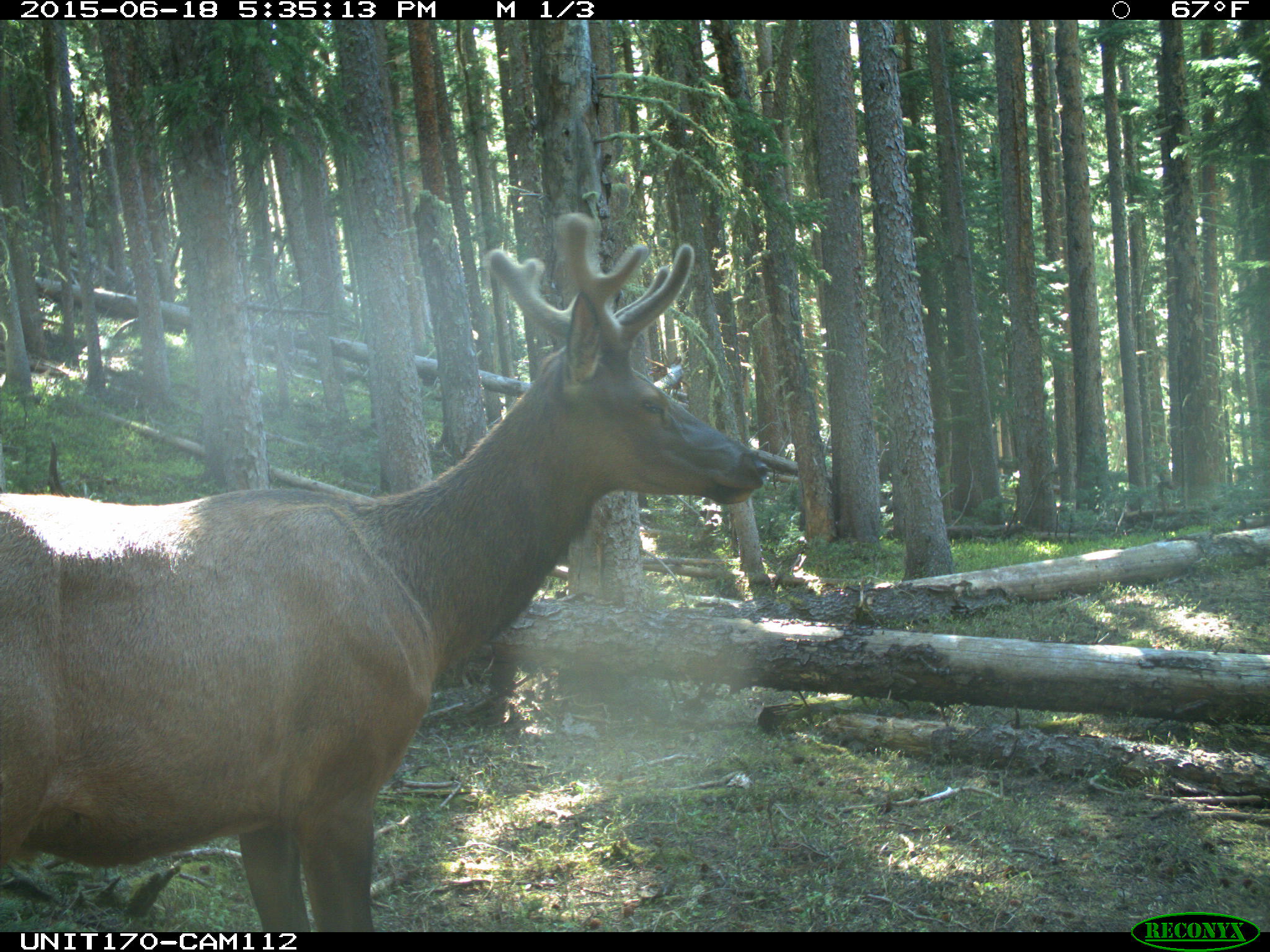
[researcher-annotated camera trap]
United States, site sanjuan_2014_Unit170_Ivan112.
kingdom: Animalia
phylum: Chordata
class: Mammalia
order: Artiodactyla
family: Cervidae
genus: Cervus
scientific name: Cervus elaphus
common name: red deer